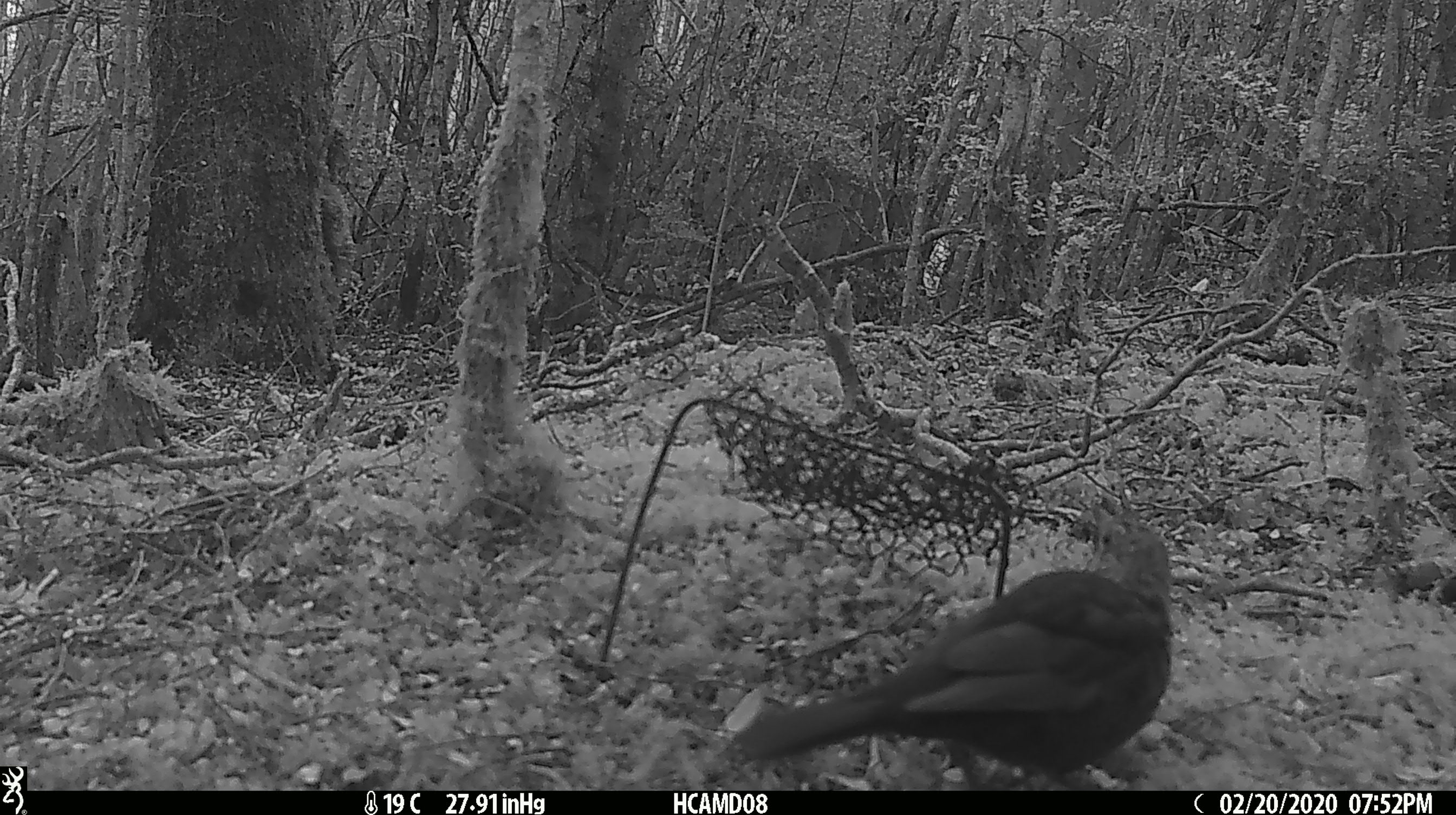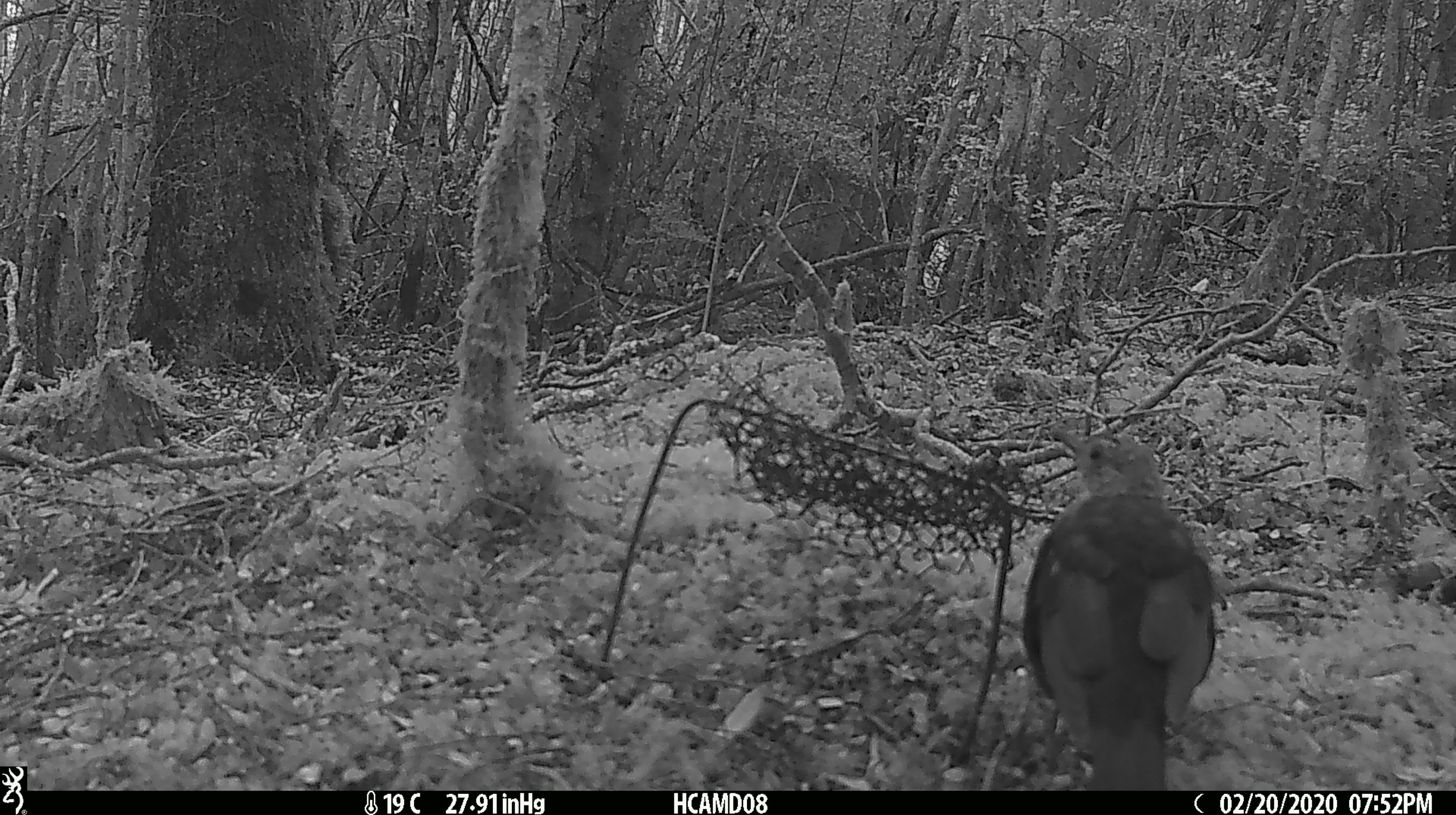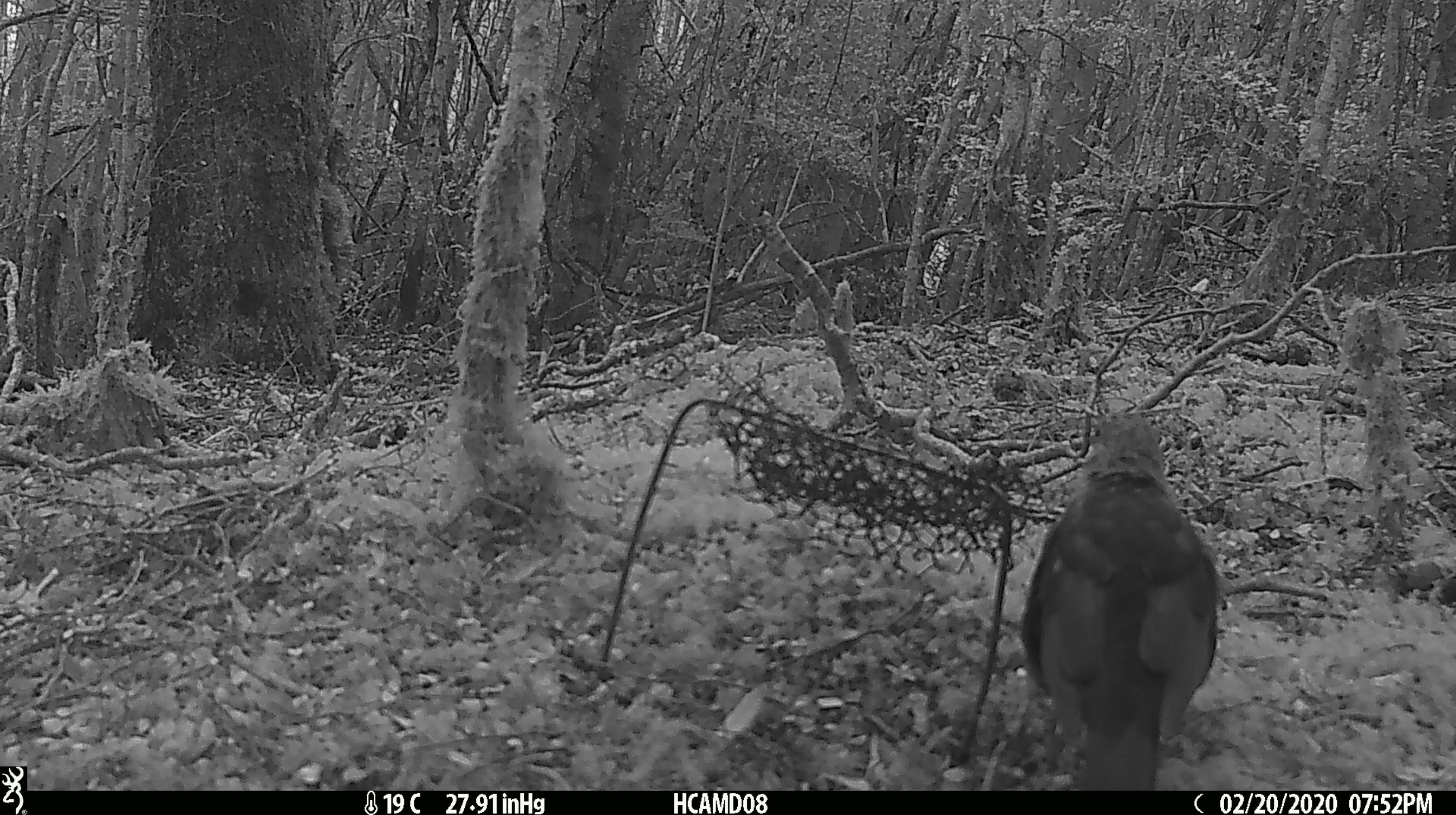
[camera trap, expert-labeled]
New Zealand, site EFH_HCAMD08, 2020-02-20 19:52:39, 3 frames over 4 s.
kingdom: Animalia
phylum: Chordata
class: Aves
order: Passeriformes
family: Turdidae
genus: Turdus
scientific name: Turdus merula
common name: eurasian blackbird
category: blackbird